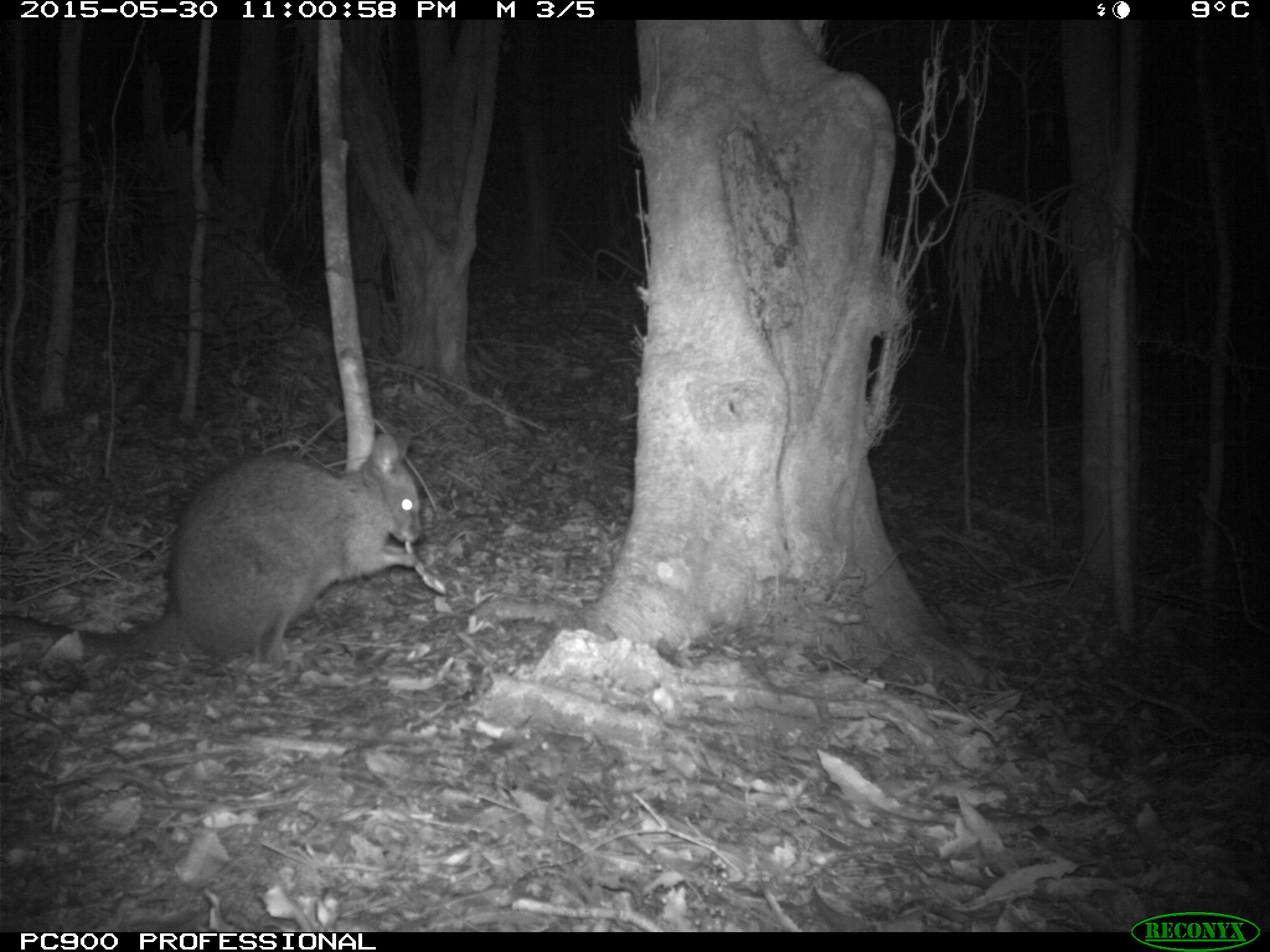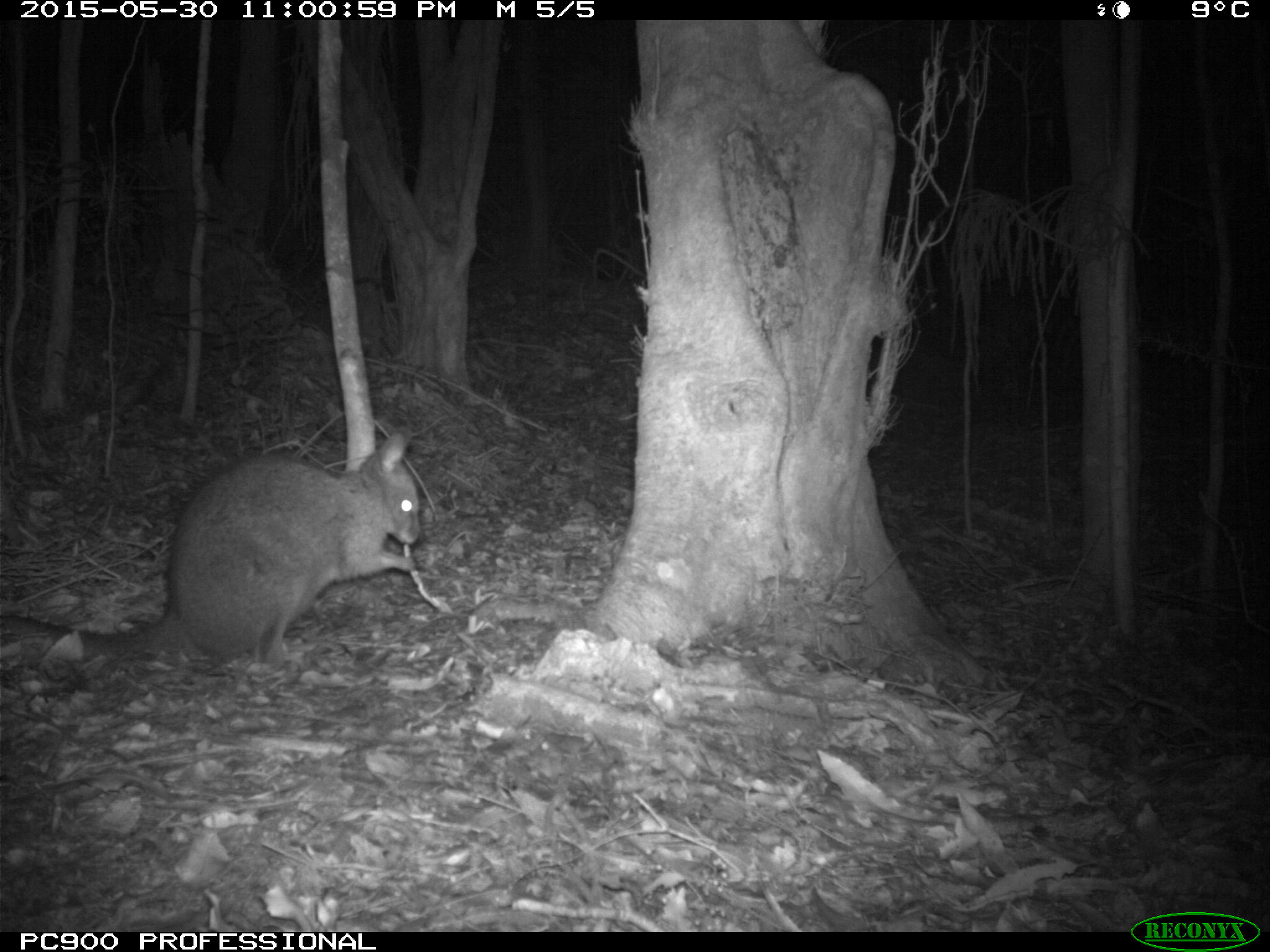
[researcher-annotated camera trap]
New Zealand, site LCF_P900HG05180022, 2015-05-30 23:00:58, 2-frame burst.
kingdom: Animalia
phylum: Chordata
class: Mammalia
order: Diprotodontia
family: Macropodidae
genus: Notamacropus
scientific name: Notamacropus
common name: wallaby